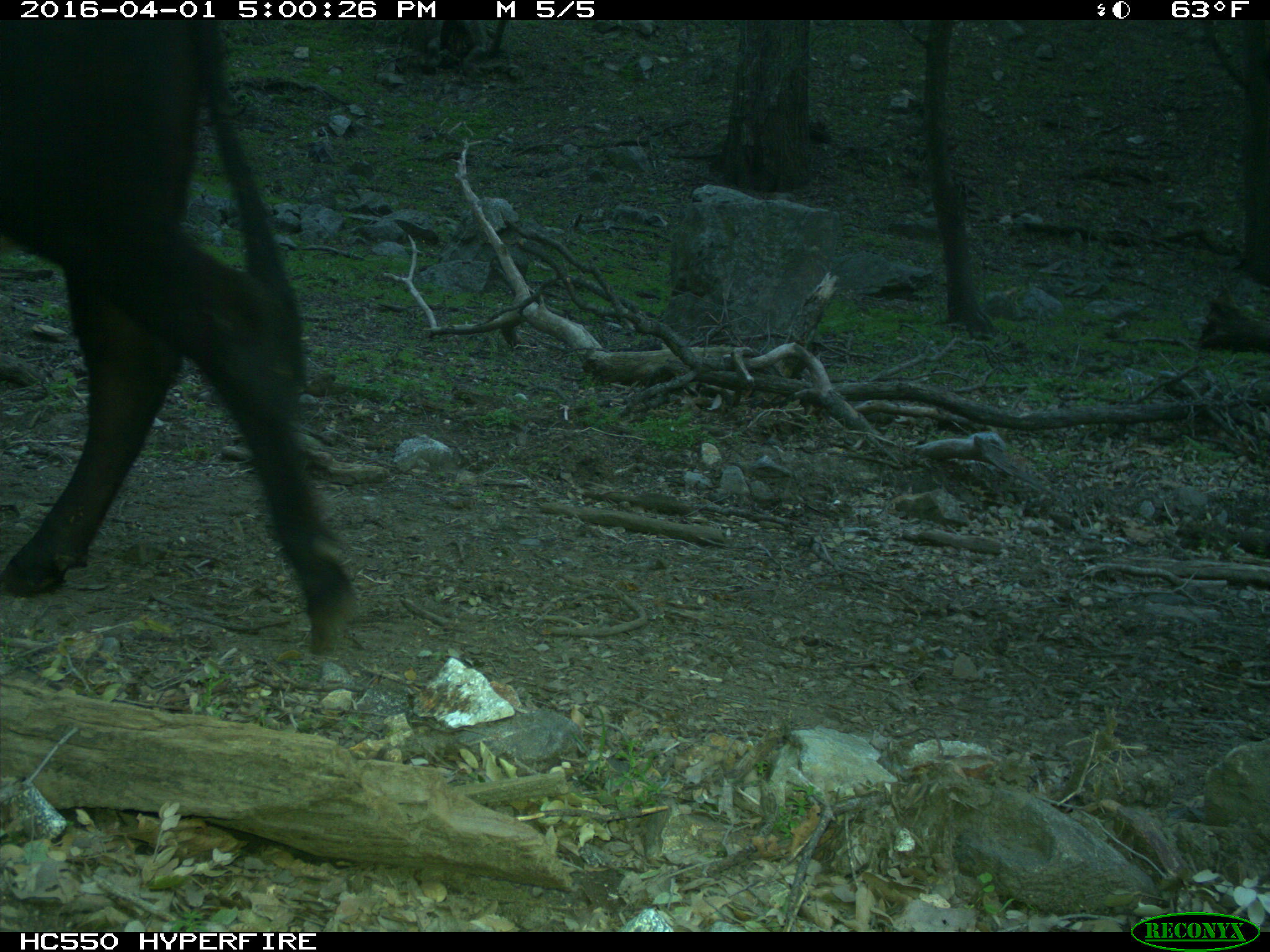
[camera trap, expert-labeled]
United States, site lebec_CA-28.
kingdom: Animalia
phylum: Chordata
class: Mammalia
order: Artiodactyla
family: Bovidae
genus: Bos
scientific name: Bos taurus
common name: domestic cow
Bos taurus (domestic cow).